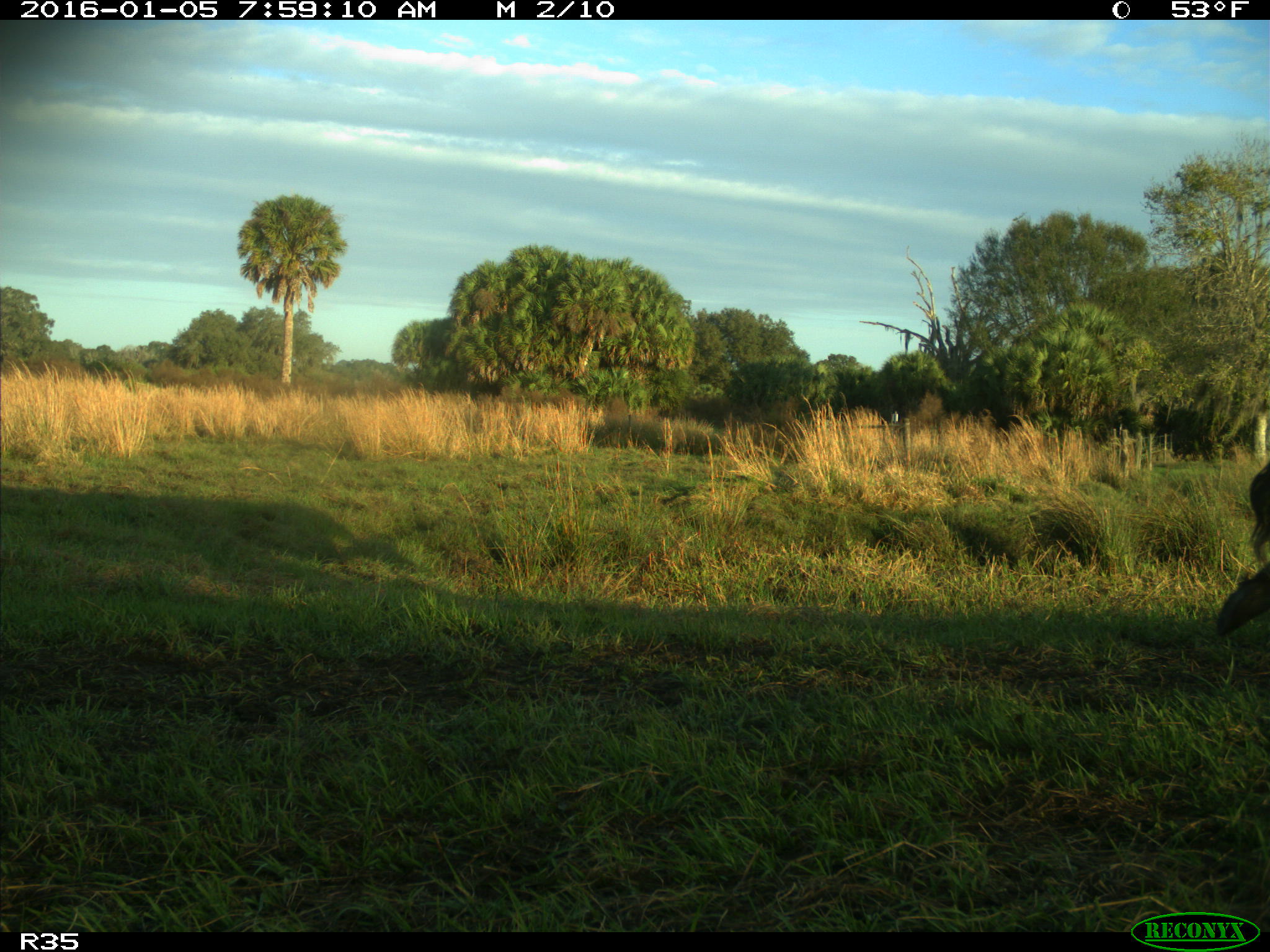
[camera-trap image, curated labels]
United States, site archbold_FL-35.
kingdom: Animalia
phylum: Chordata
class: Mammalia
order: Artiodactyla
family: Bovidae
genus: Bos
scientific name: Bos taurus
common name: domestic cow